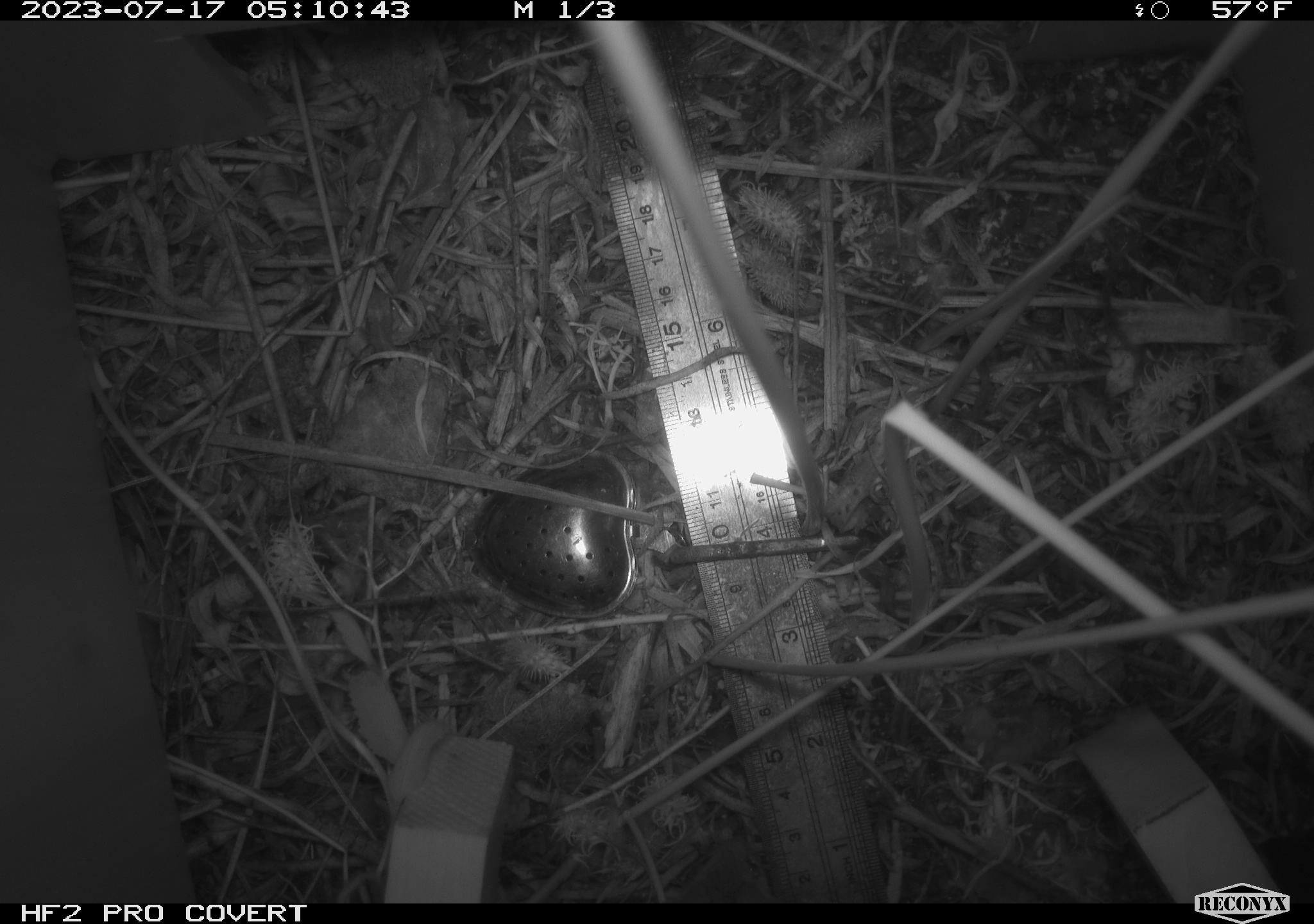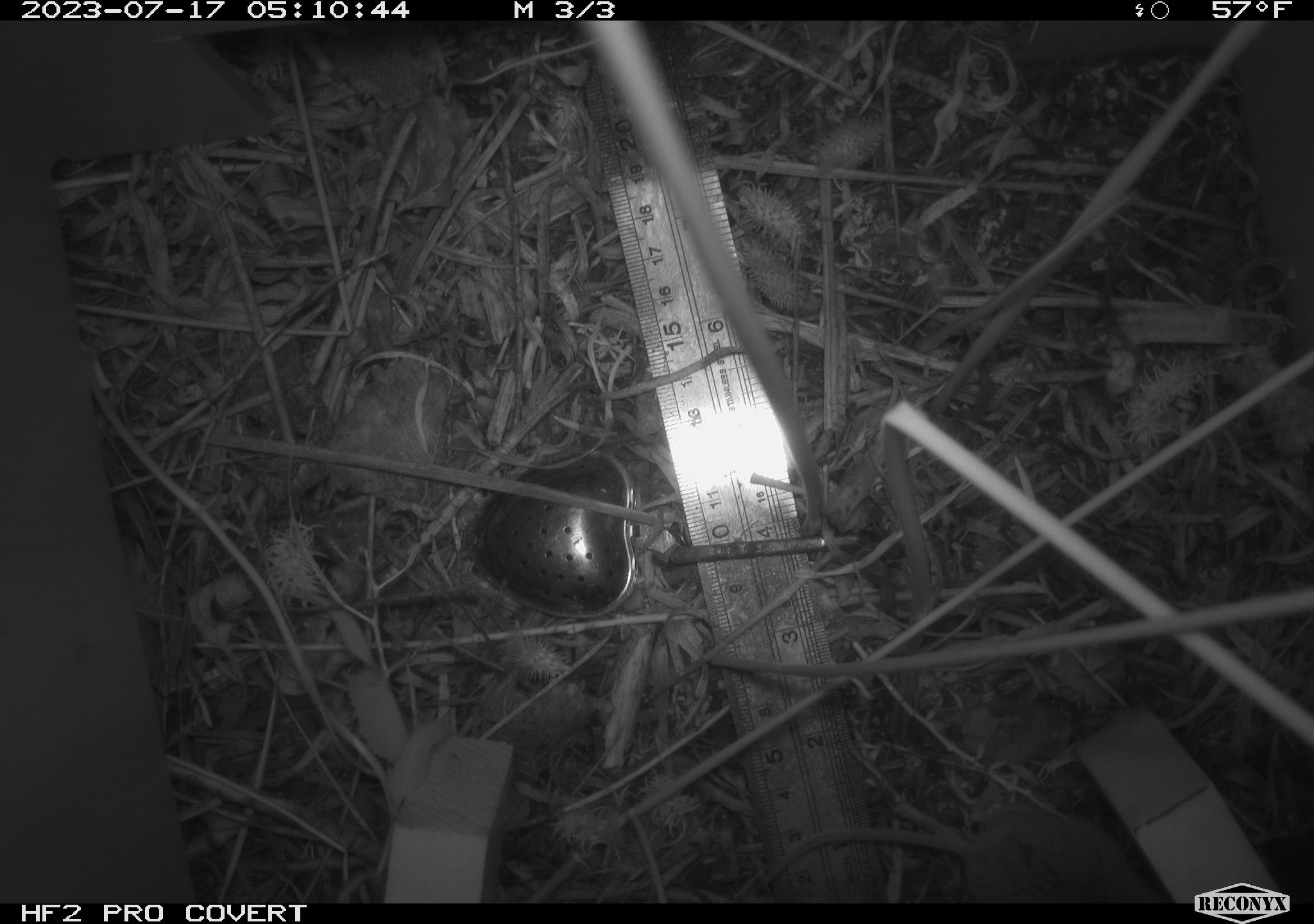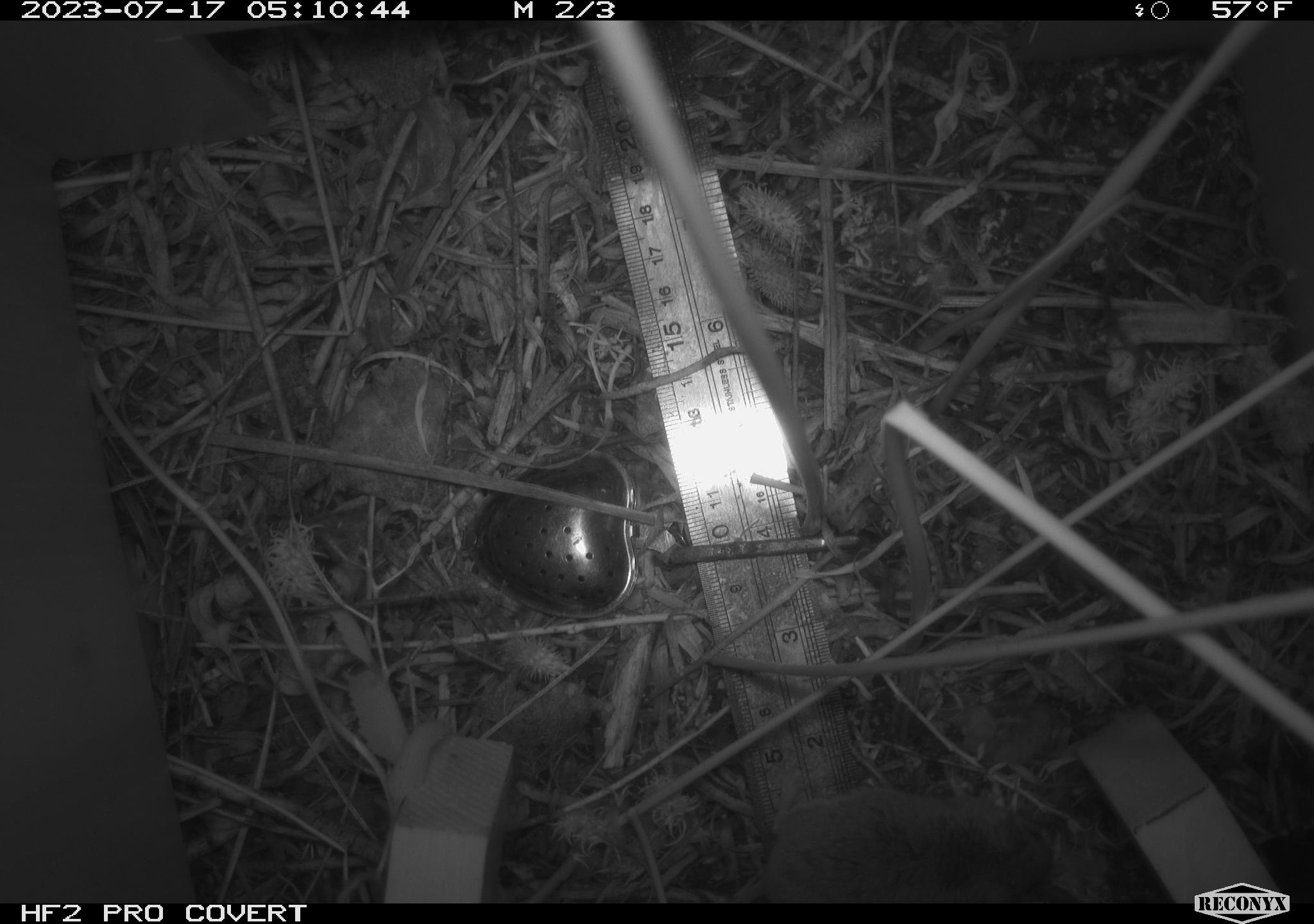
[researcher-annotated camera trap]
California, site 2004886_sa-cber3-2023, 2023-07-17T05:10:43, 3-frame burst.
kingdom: Animalia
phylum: Chordata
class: Mammalia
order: Rodentia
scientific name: Rodentia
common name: mouse species